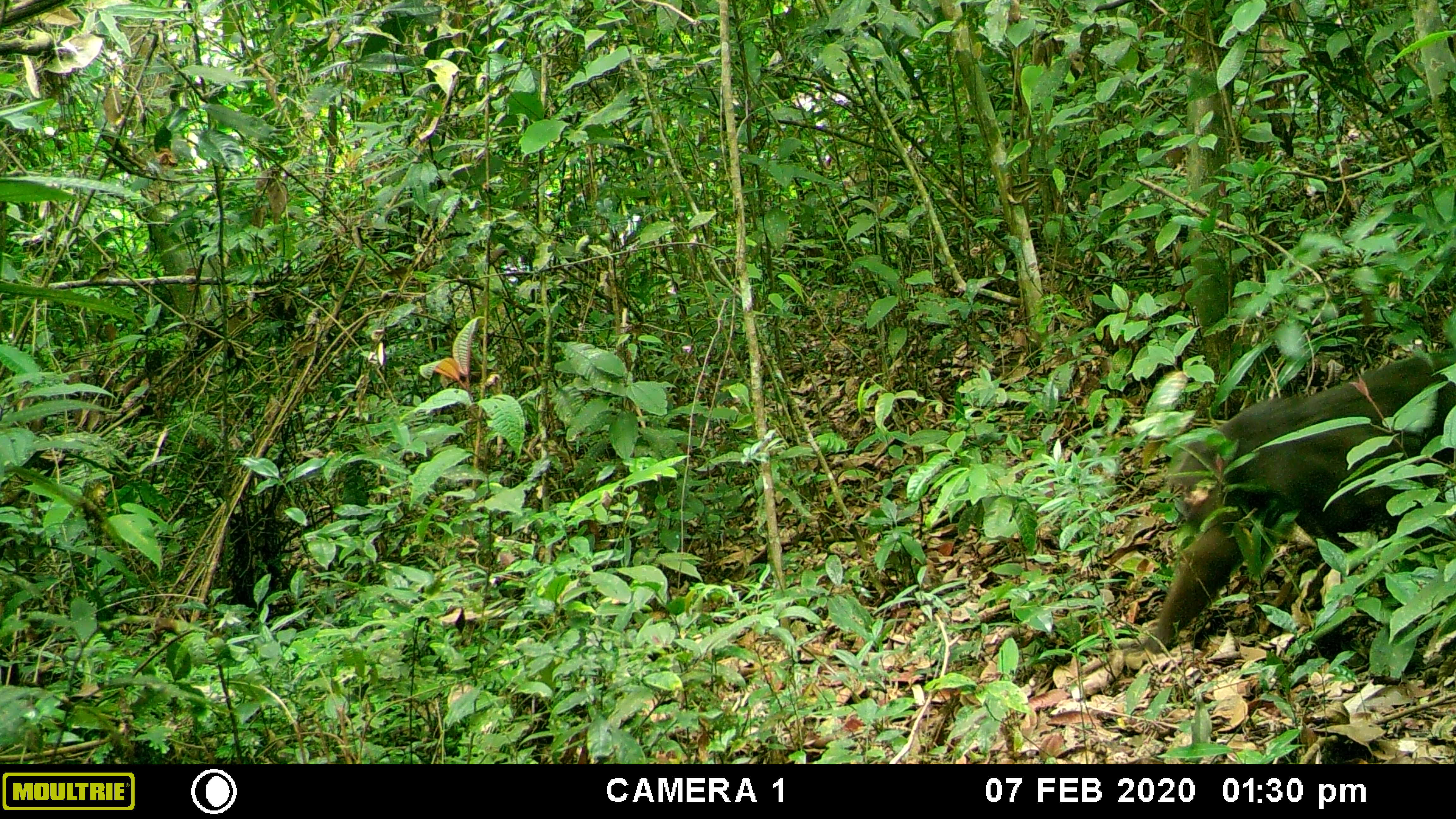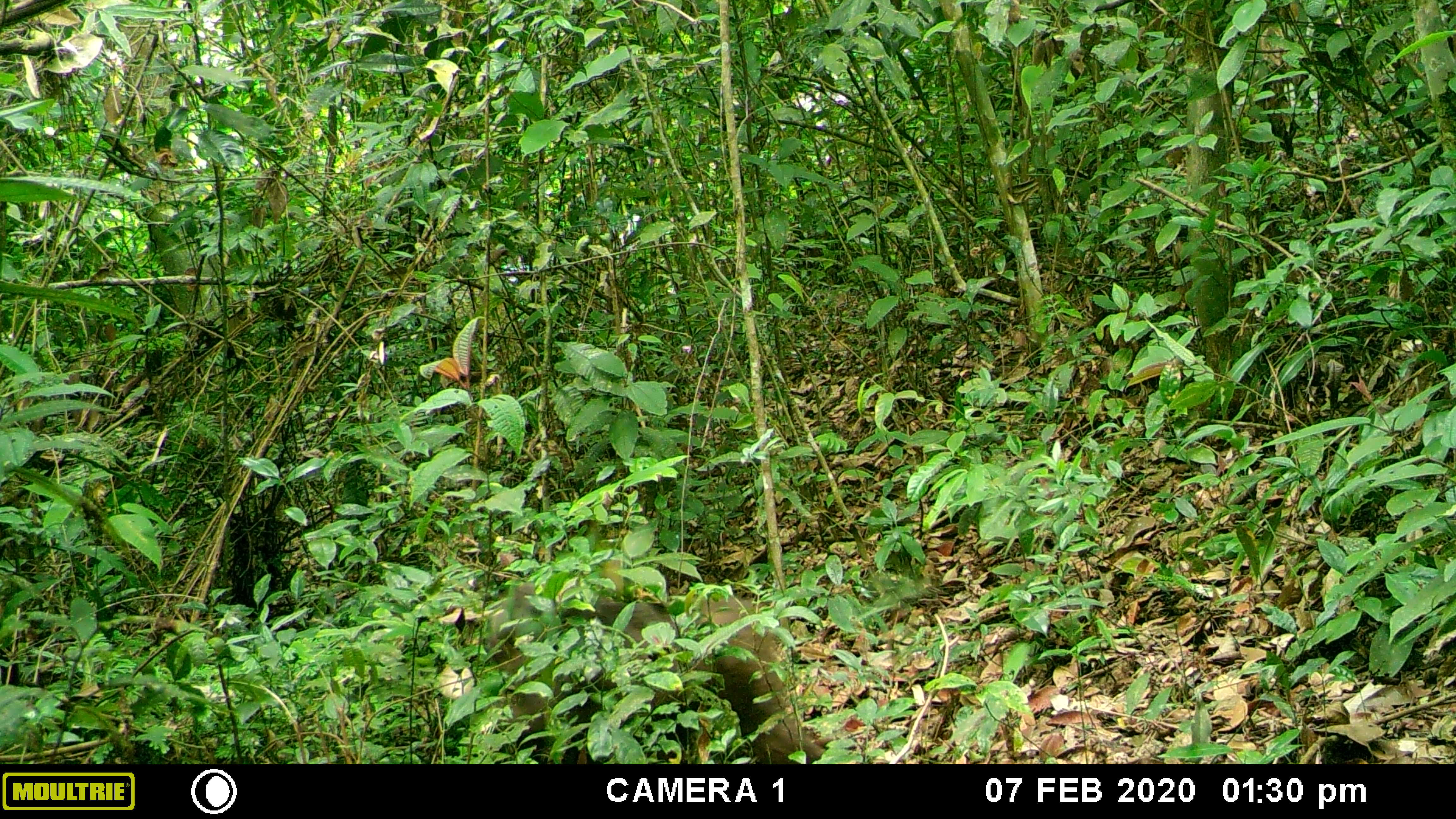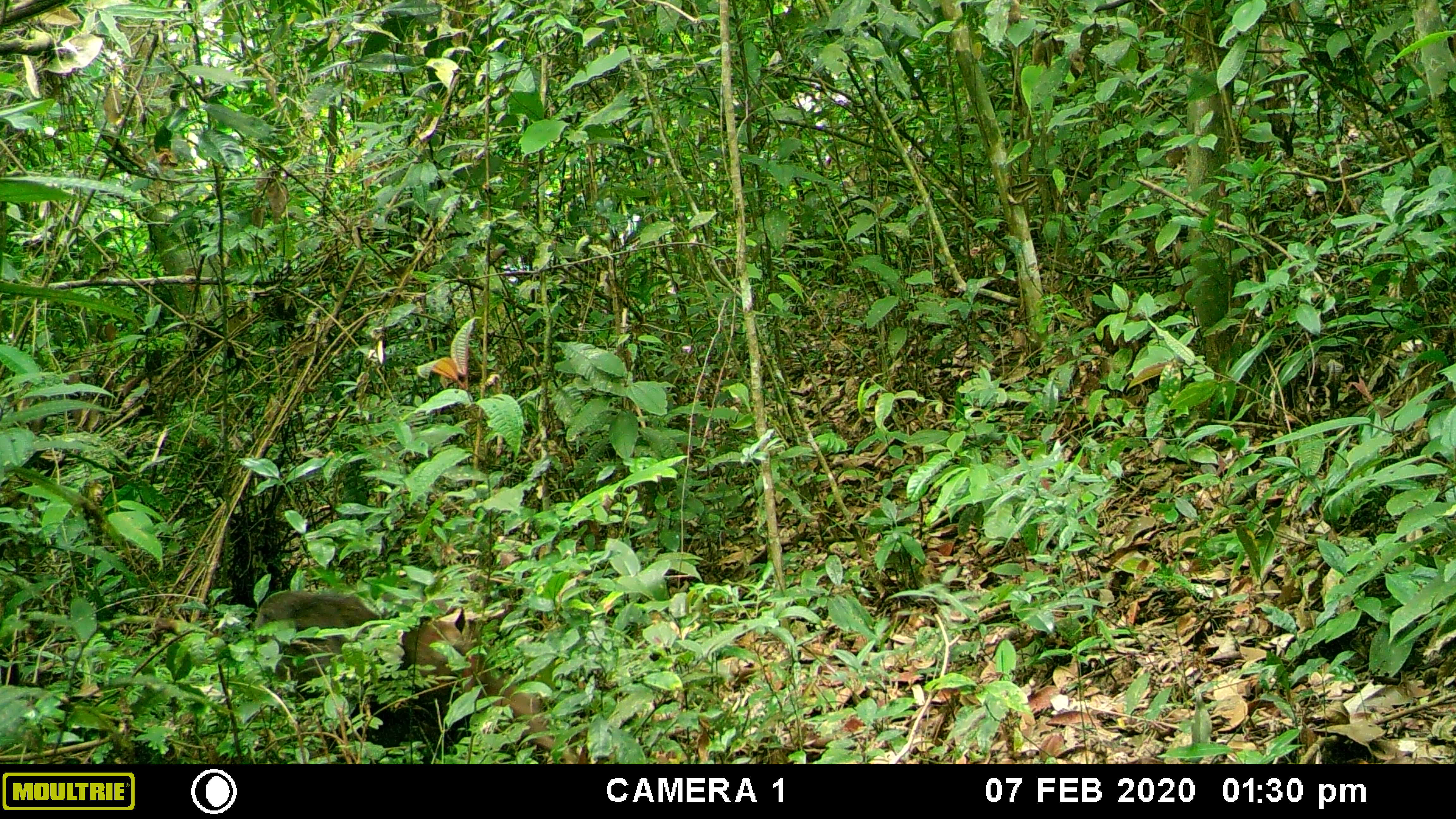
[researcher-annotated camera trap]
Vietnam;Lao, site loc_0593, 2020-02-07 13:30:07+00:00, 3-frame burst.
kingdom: Animalia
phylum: Chordata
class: Mammalia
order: Primates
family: Cercopithecidae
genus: Macaca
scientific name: Macaca arctoides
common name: stump-tailed macaque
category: stump tailed macaque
Stump tailed macaque (stump-tailed macaque) (Macaca arctoides). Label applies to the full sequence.